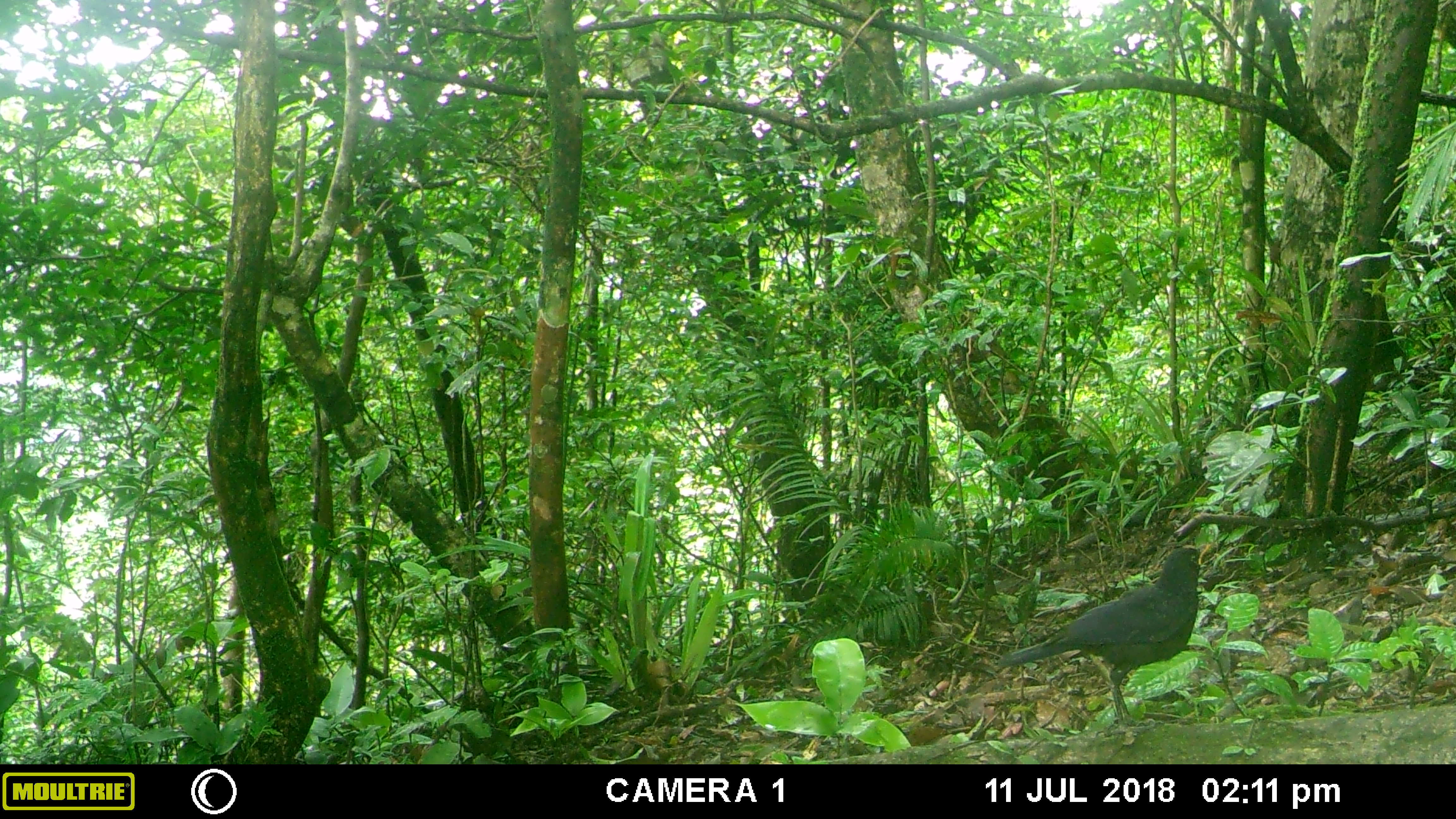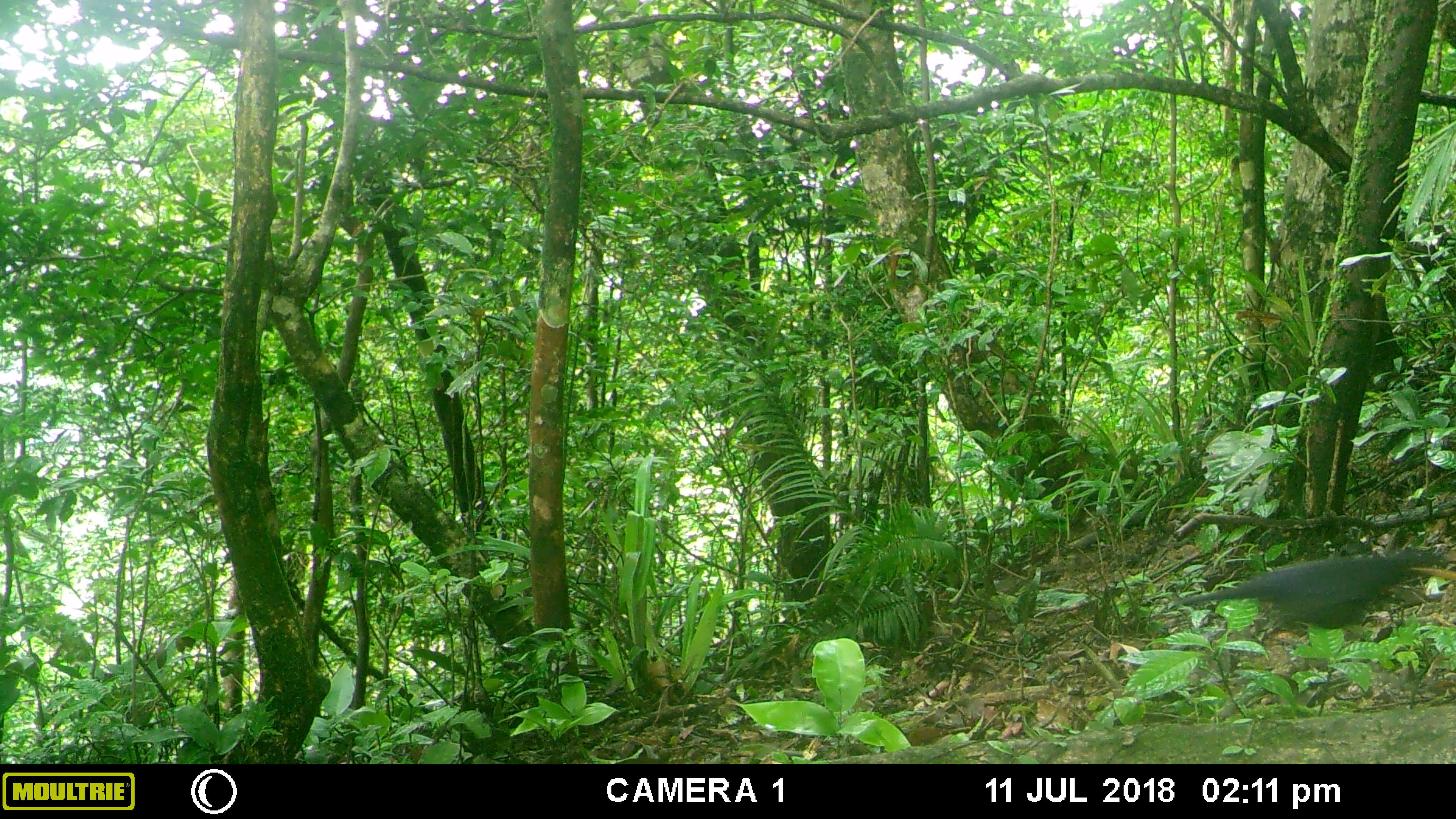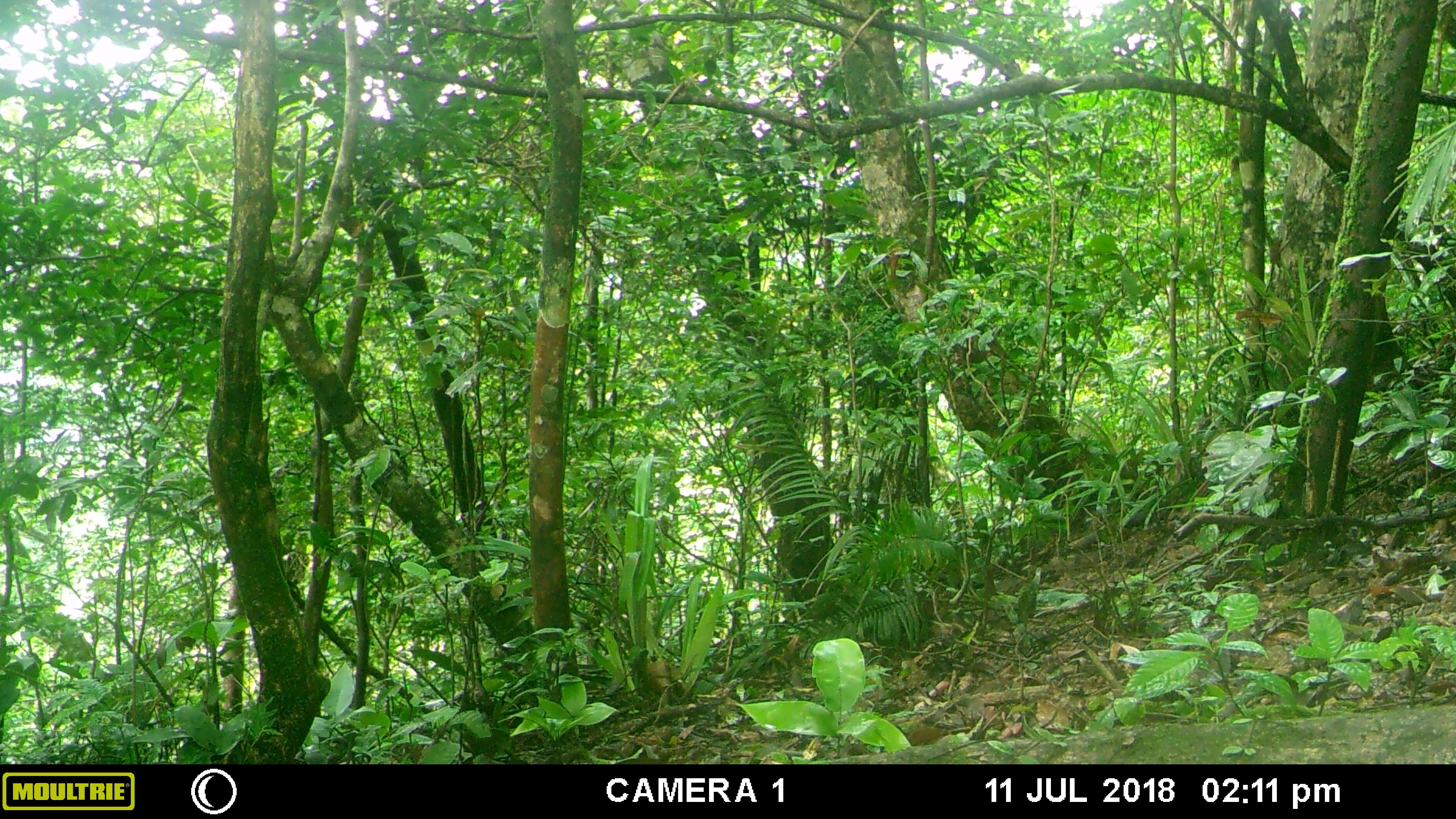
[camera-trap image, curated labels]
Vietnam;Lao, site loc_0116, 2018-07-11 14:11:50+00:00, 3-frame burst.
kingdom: Animalia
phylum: Chordata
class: Aves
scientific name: Aves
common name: bird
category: unidentified bird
Unidentified bird (bird) (Aves). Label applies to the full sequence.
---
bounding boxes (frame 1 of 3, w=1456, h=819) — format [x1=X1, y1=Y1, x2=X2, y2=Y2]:
unidentified bird: [x1=997, y1=542, x2=1213, y2=733]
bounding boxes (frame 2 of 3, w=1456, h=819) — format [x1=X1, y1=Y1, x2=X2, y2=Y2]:
unidentified bird: [x1=1182, y1=547, x2=1449, y2=629]